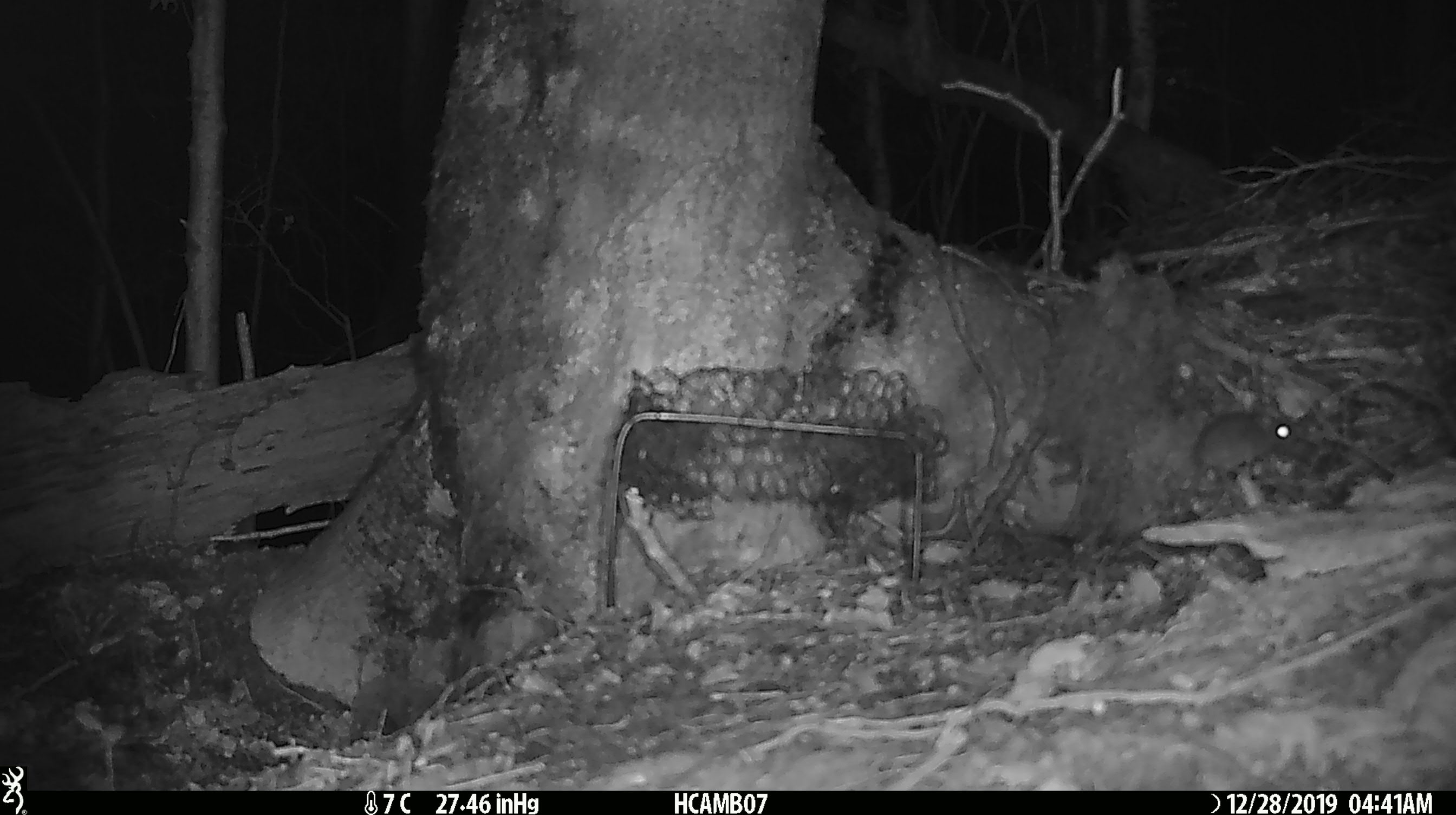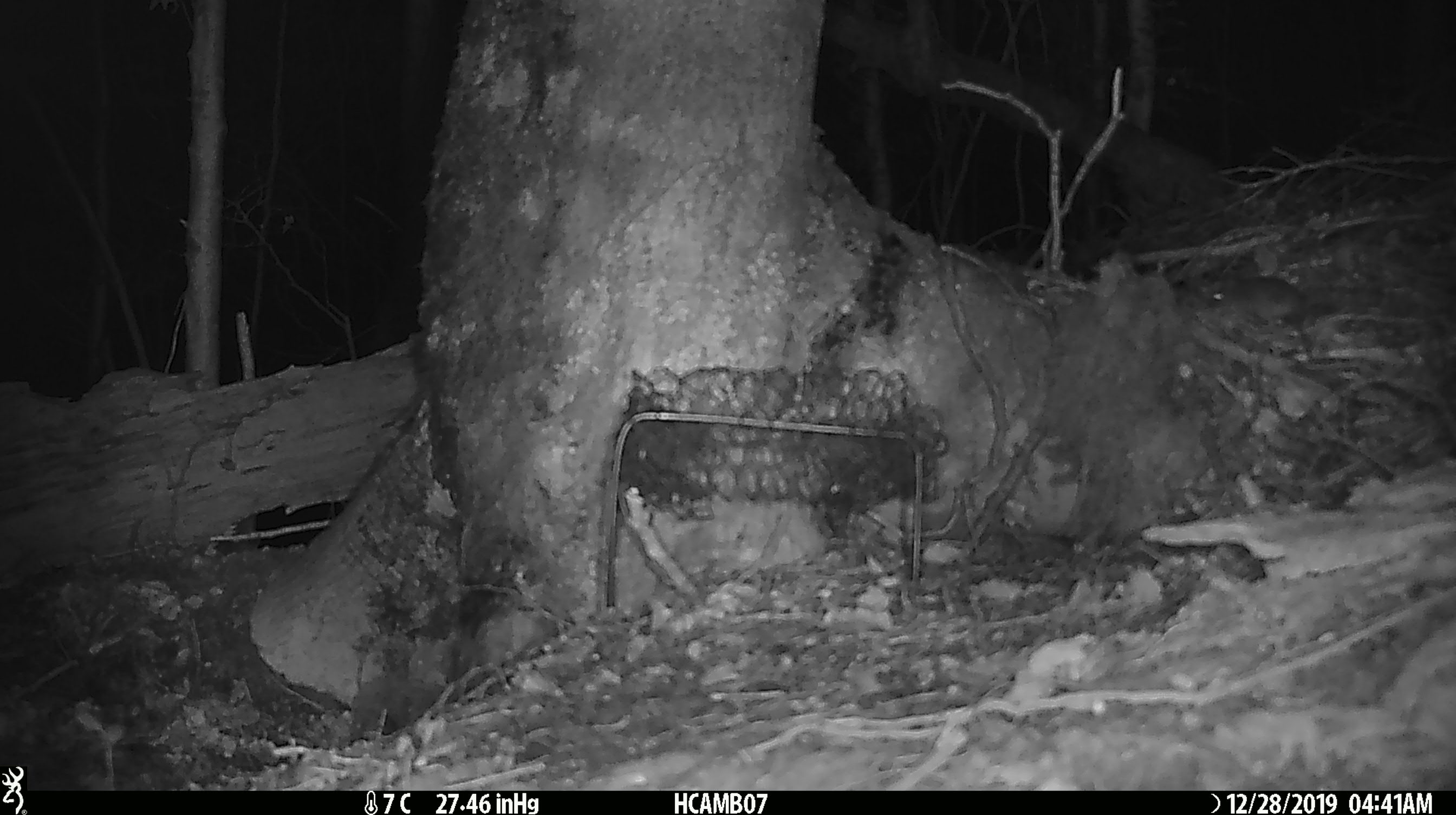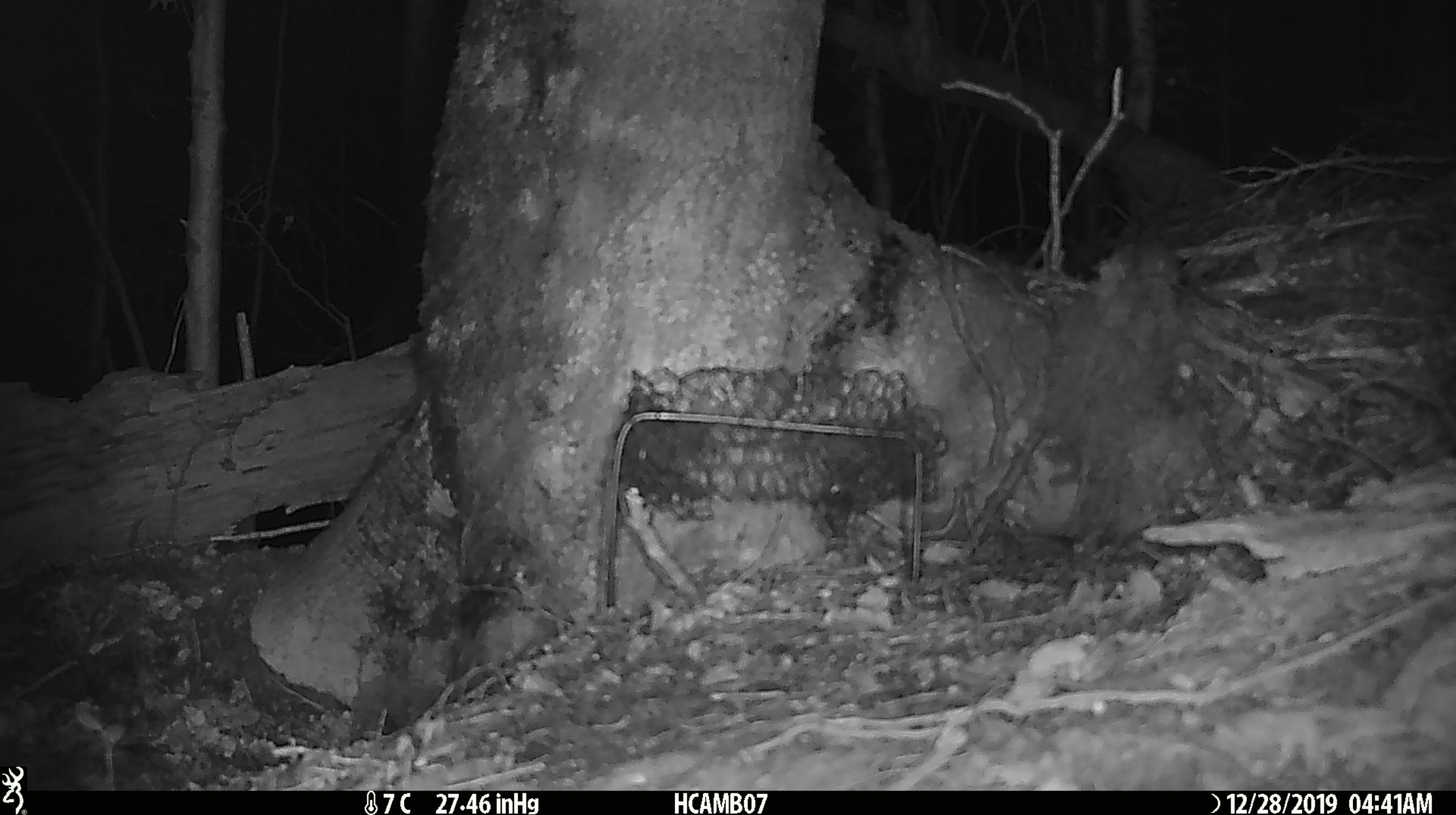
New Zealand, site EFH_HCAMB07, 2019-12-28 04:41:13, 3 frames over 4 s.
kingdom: Animalia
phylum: Chordata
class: Mammalia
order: Rodentia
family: Muridae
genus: Mus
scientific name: Mus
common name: mouse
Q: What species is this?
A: Mouse (Mus).